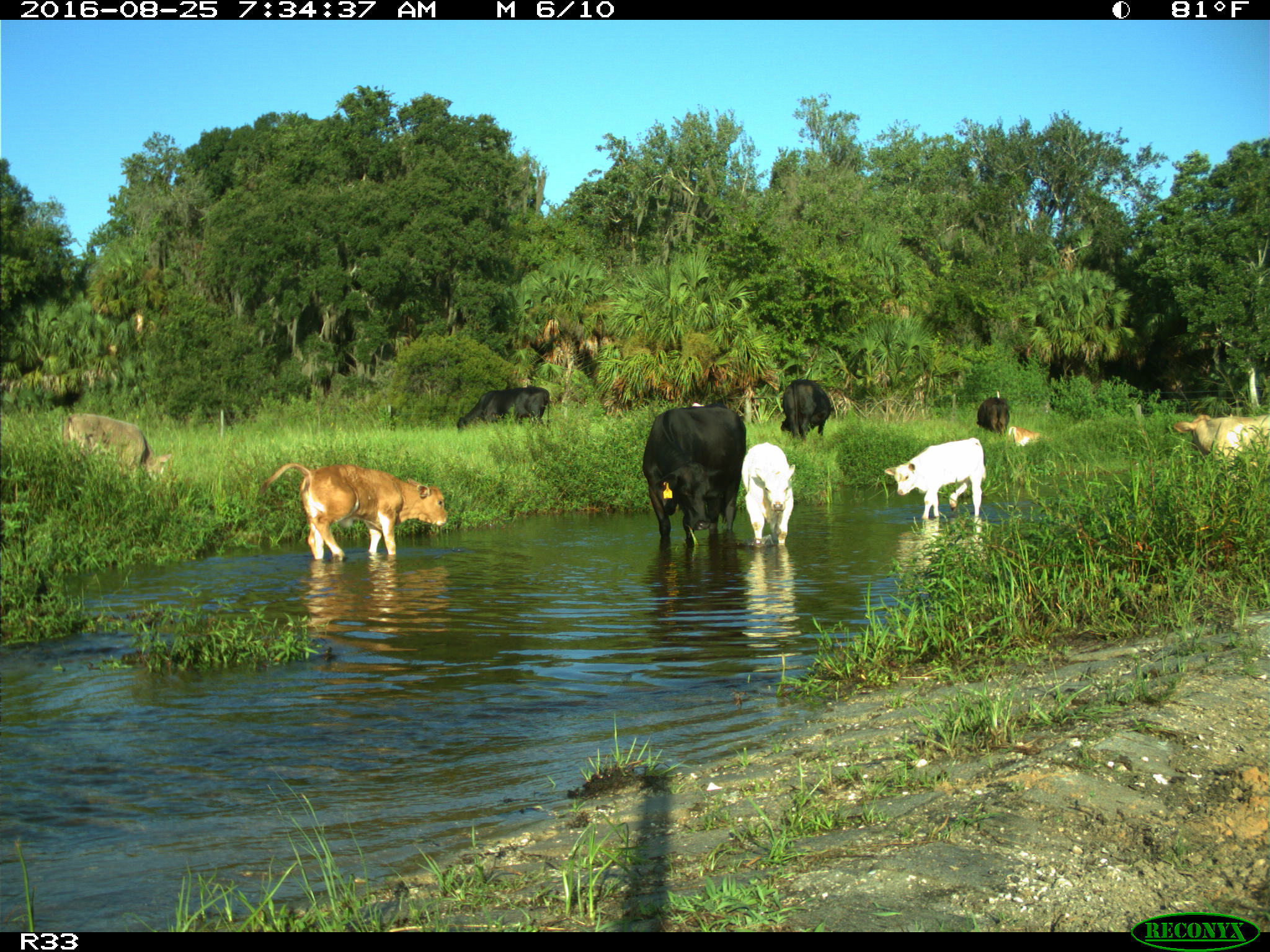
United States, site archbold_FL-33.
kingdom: Animalia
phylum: Chordata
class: Mammalia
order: Artiodactyla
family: Bovidae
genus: Bos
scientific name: Bos taurus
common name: domestic cow